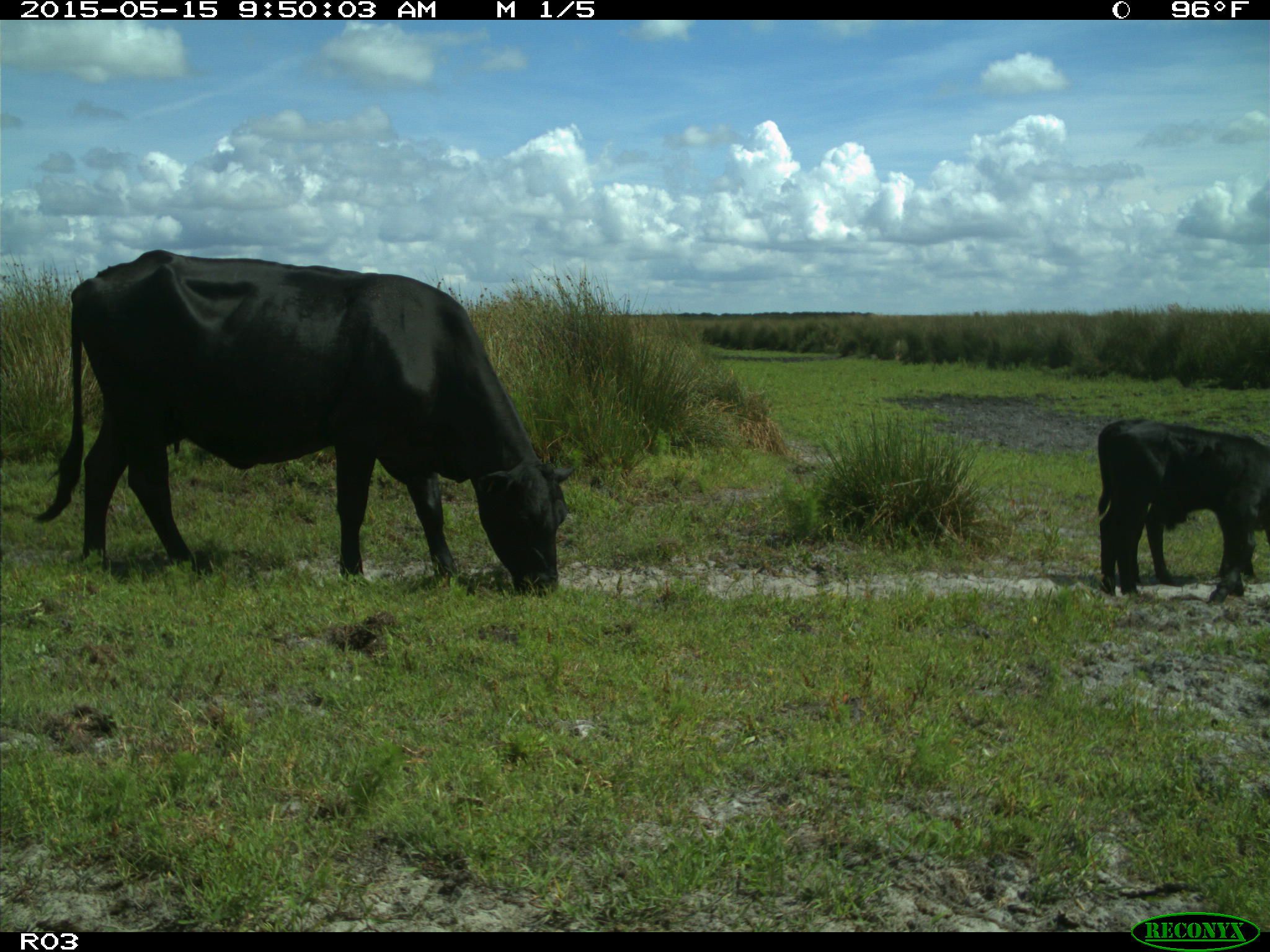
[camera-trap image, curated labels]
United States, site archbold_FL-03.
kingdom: Animalia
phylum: Chordata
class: Mammalia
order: Artiodactyla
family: Bovidae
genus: Bos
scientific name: Bos taurus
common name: domestic cow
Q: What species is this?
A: Bos taurus (domestic cow).